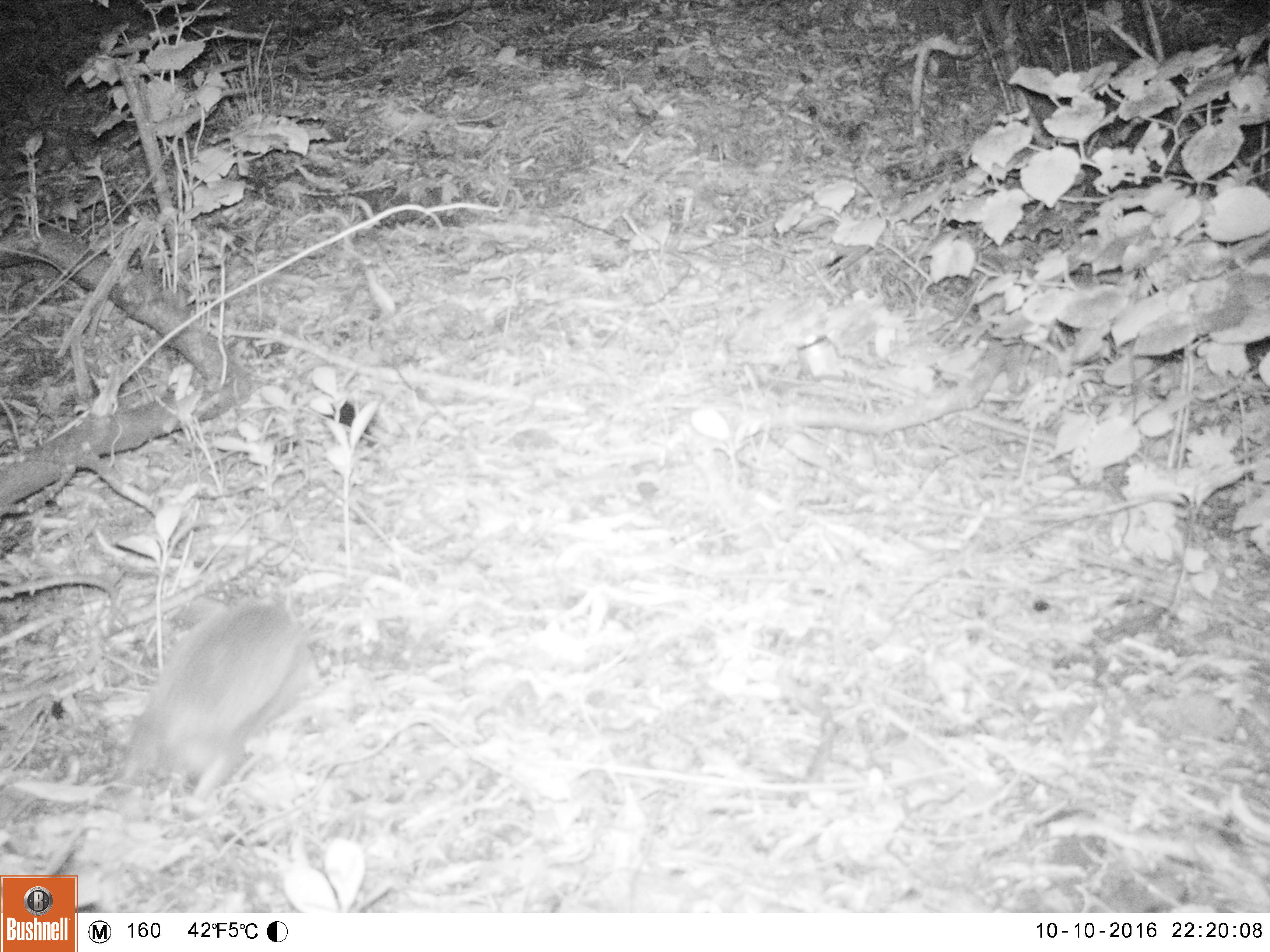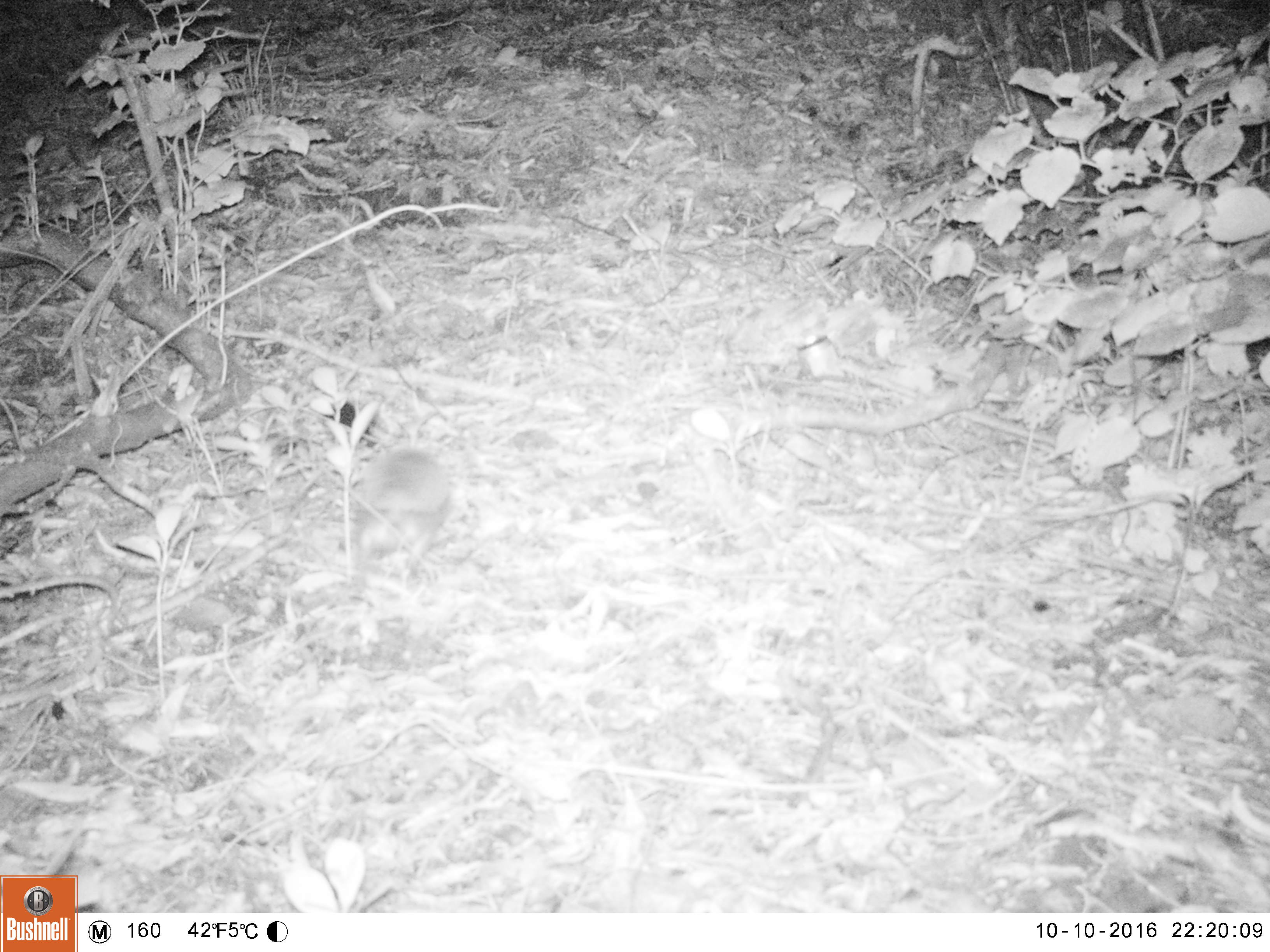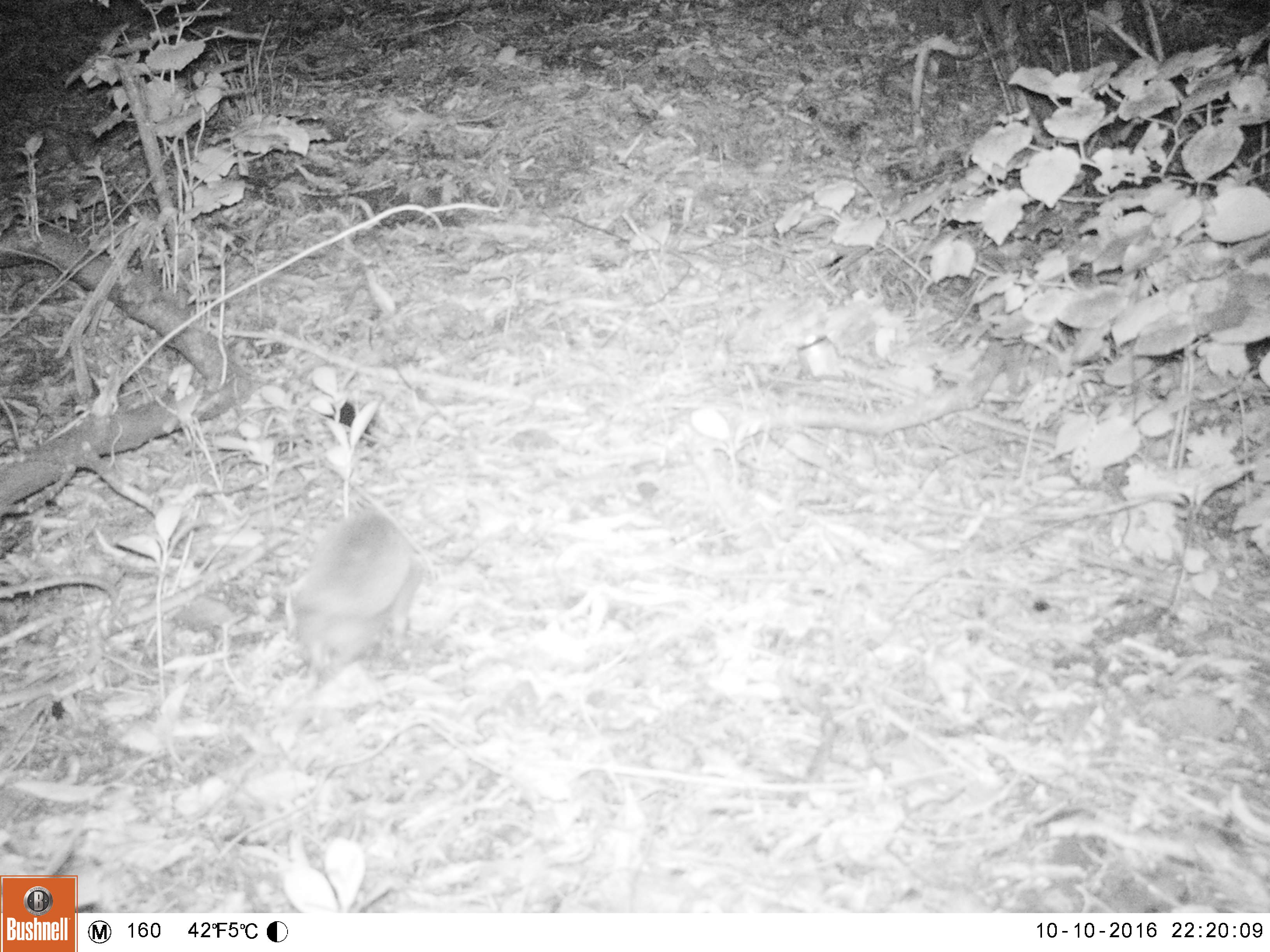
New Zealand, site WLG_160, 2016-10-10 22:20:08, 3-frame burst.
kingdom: Animalia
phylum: Chordata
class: Mammalia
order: Eulipotyphla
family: Erinaceidae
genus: Erinaceus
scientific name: Erinaceus europaeus europaeus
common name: european hedgehog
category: hedgehog